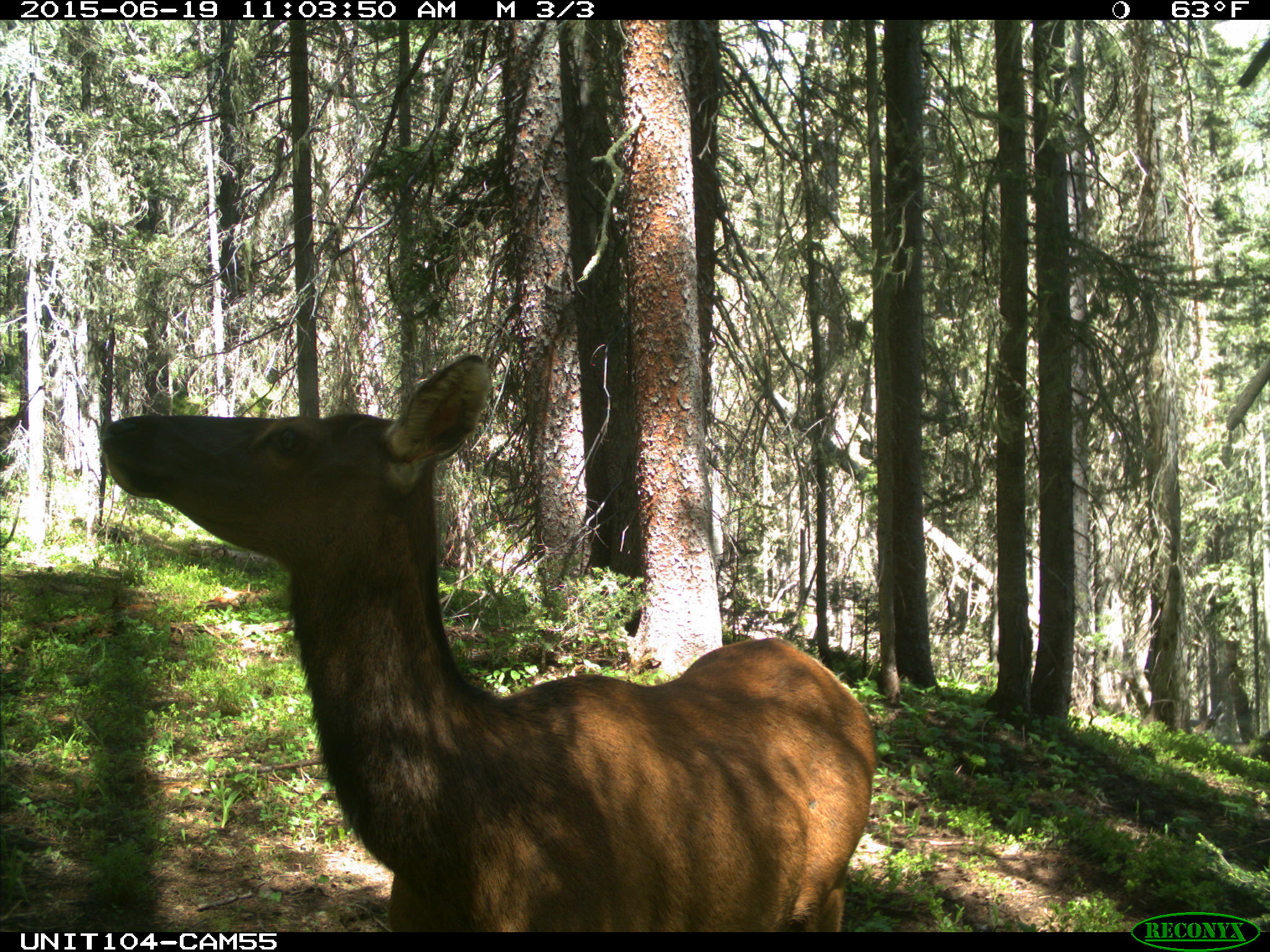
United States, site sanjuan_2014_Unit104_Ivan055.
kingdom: Animalia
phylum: Chordata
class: Mammalia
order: Artiodactyla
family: Cervidae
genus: Cervus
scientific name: Cervus elaphus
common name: red deer